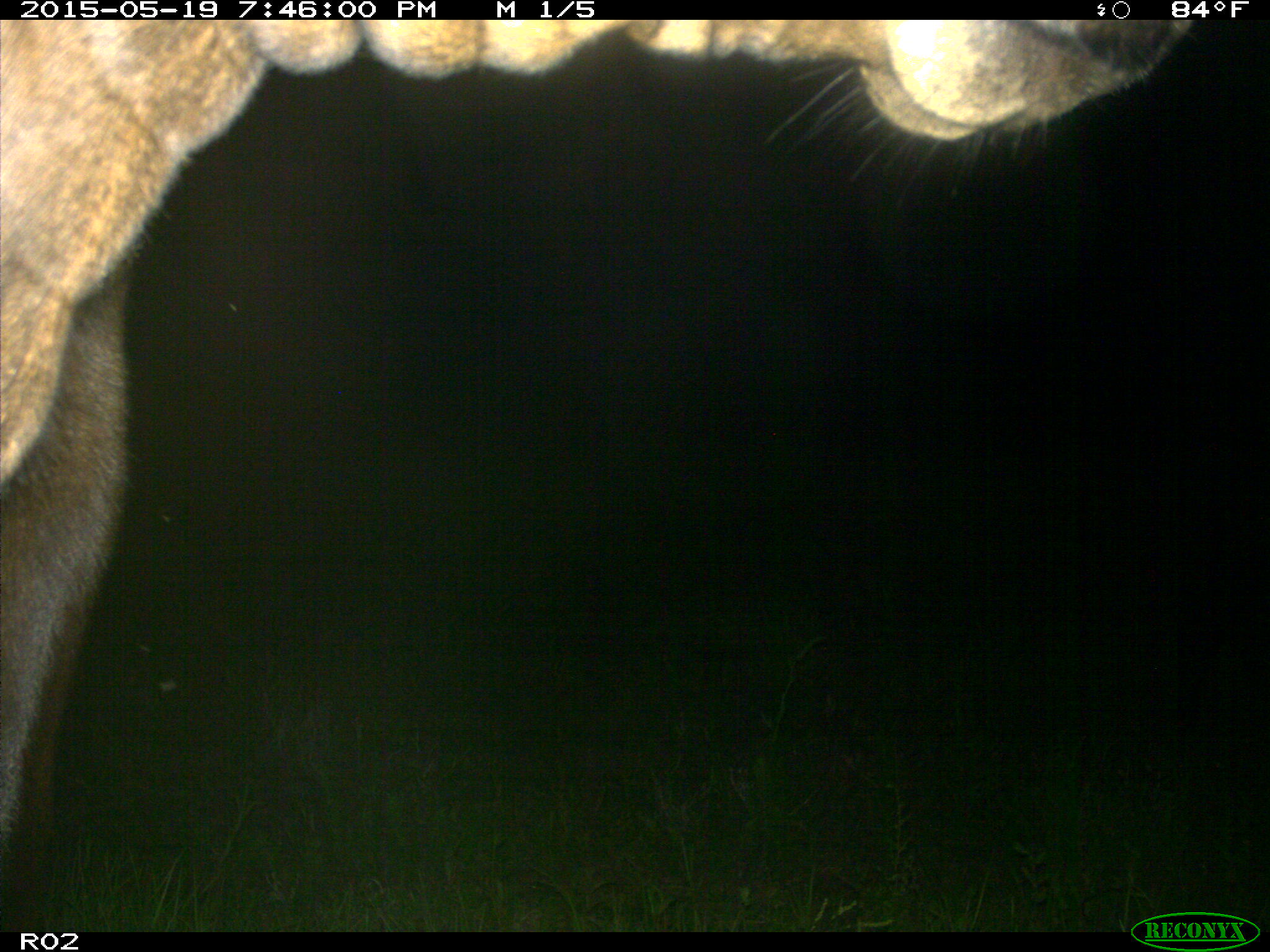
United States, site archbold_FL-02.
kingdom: Animalia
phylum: Chordata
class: Mammalia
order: Artiodactyla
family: Bovidae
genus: Bos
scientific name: Bos taurus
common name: domestic cow